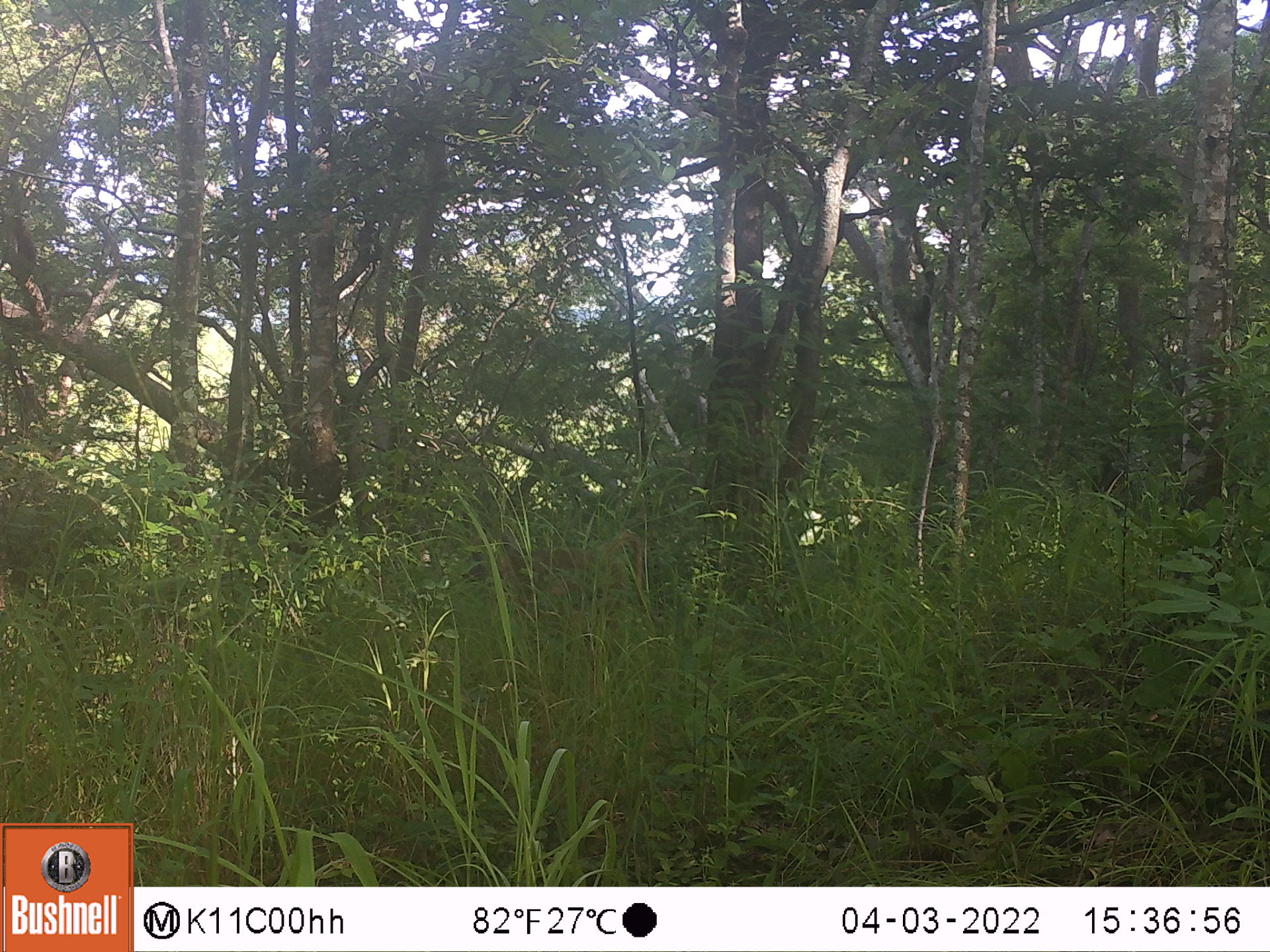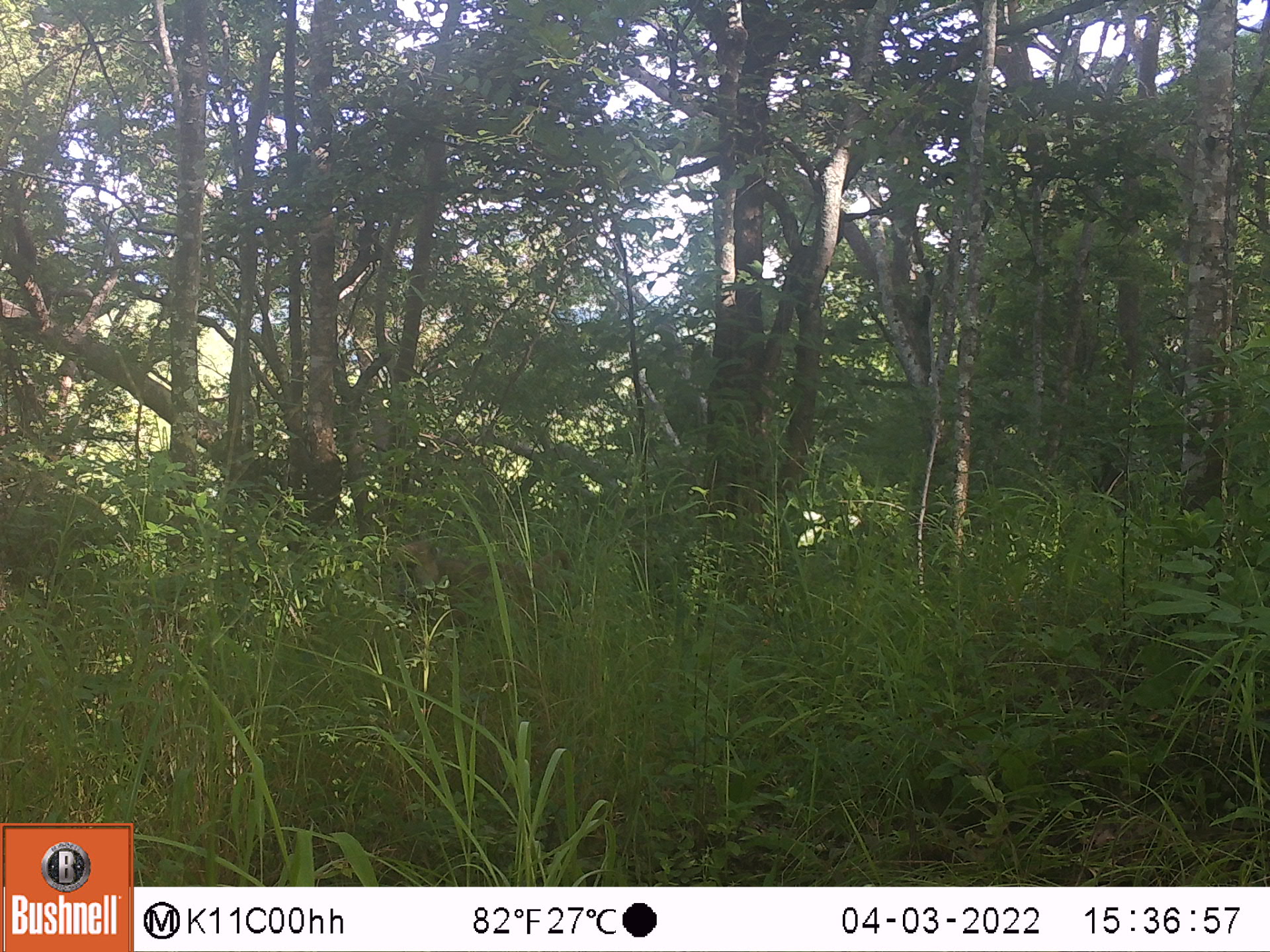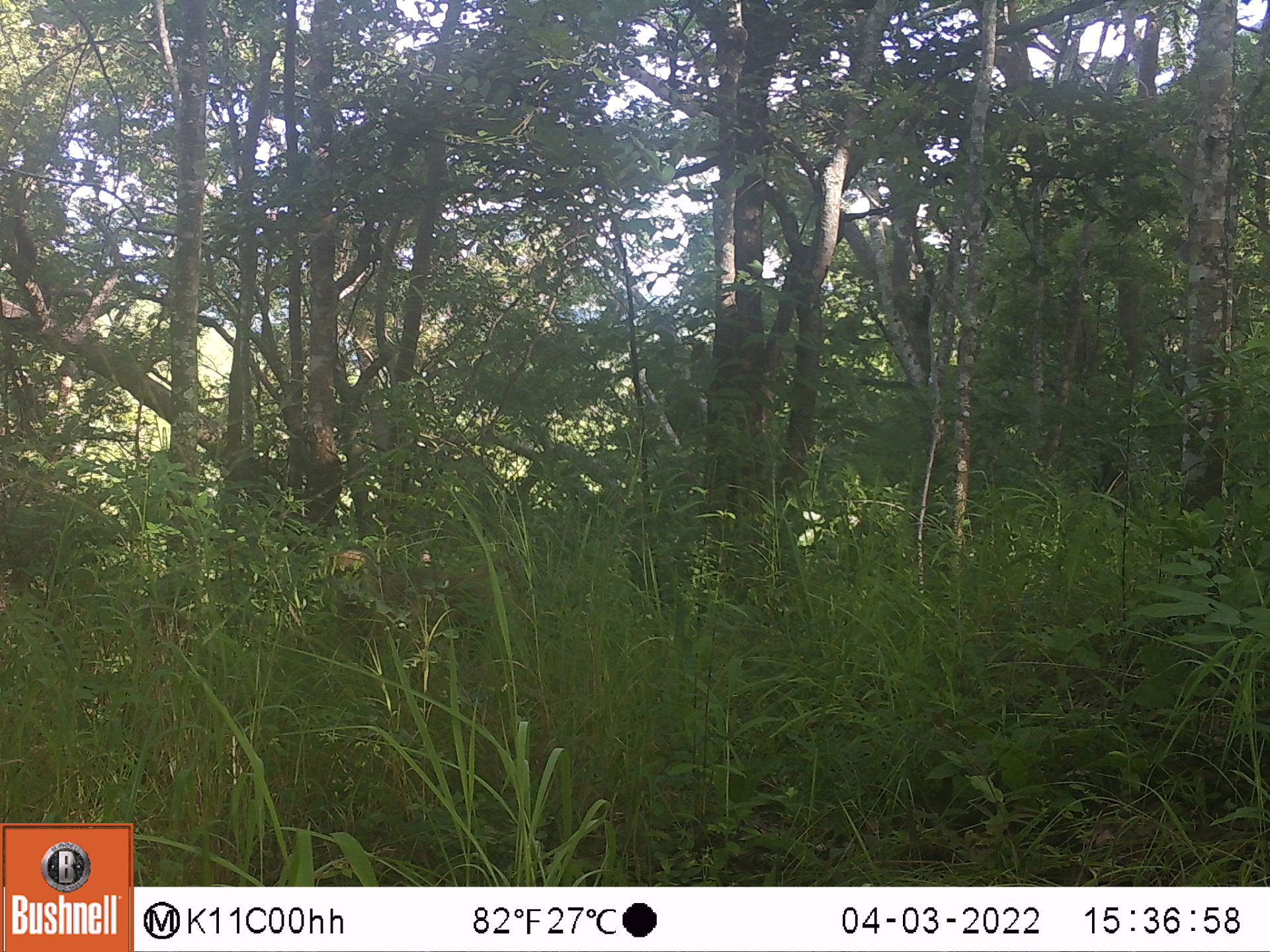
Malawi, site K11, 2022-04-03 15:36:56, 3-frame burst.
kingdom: Animalia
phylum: Chordata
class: Mammalia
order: Primates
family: Cercopithecidae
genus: Papio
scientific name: Papio cynocephalus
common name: yellow baboon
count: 1